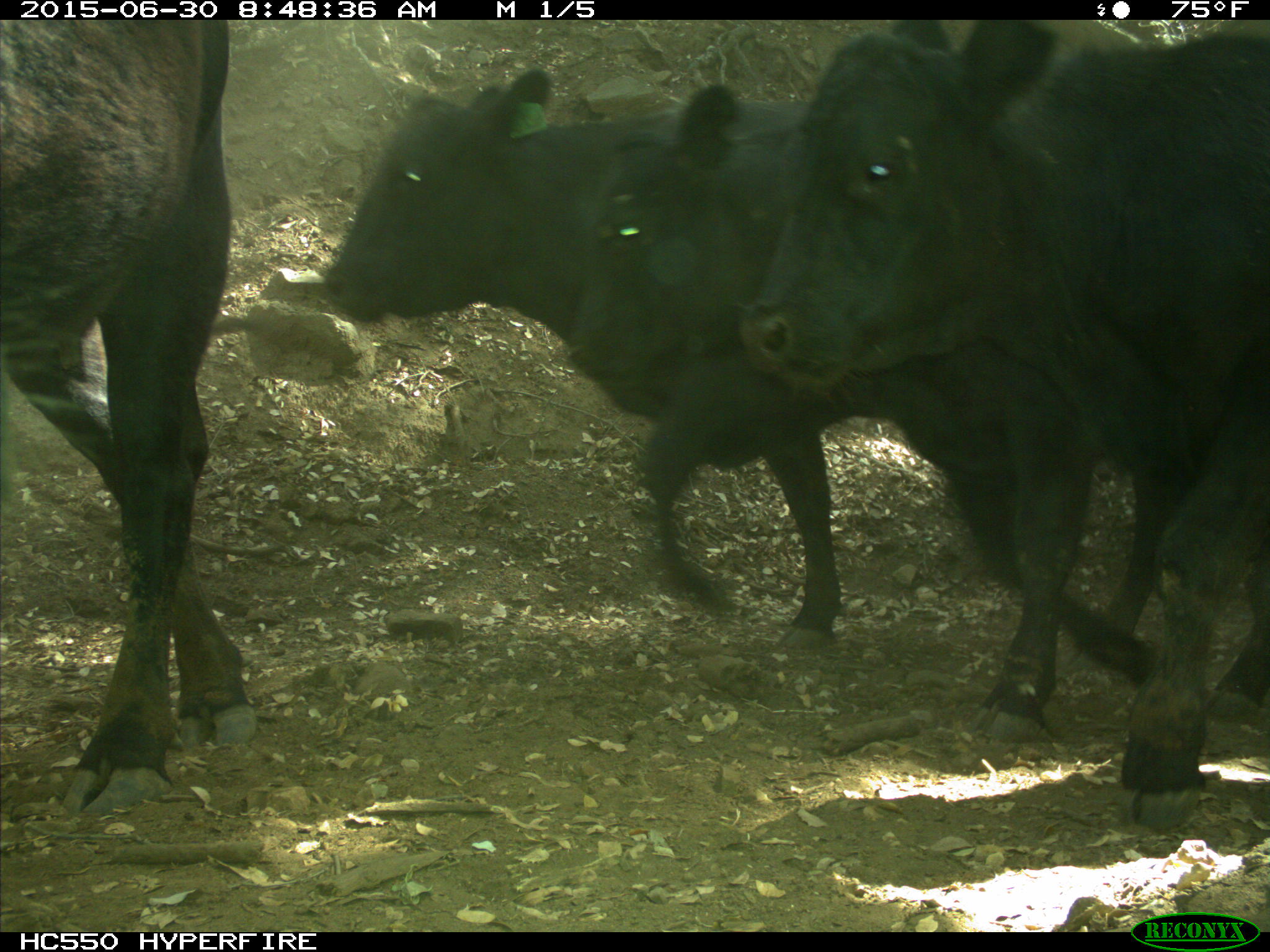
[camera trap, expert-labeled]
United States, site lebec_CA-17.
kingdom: Animalia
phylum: Chordata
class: Mammalia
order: Artiodactyla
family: Bovidae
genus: Bos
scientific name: Bos taurus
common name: domestic cow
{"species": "Bos taurus (domestic cow)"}